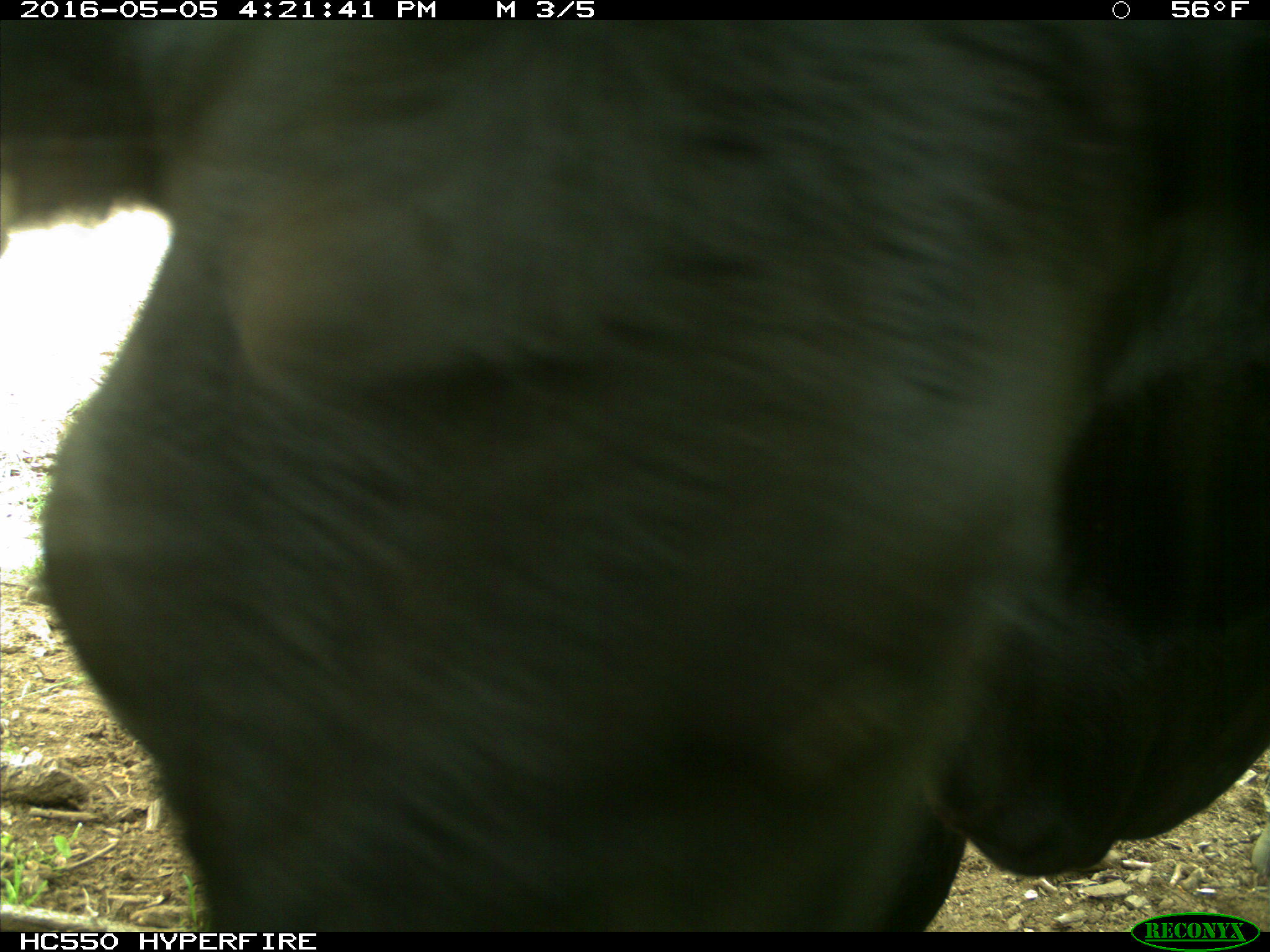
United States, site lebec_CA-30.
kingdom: Animalia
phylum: Chordata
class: Mammalia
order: Artiodactyla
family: Bovidae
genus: Bos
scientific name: Bos taurus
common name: domestic cow